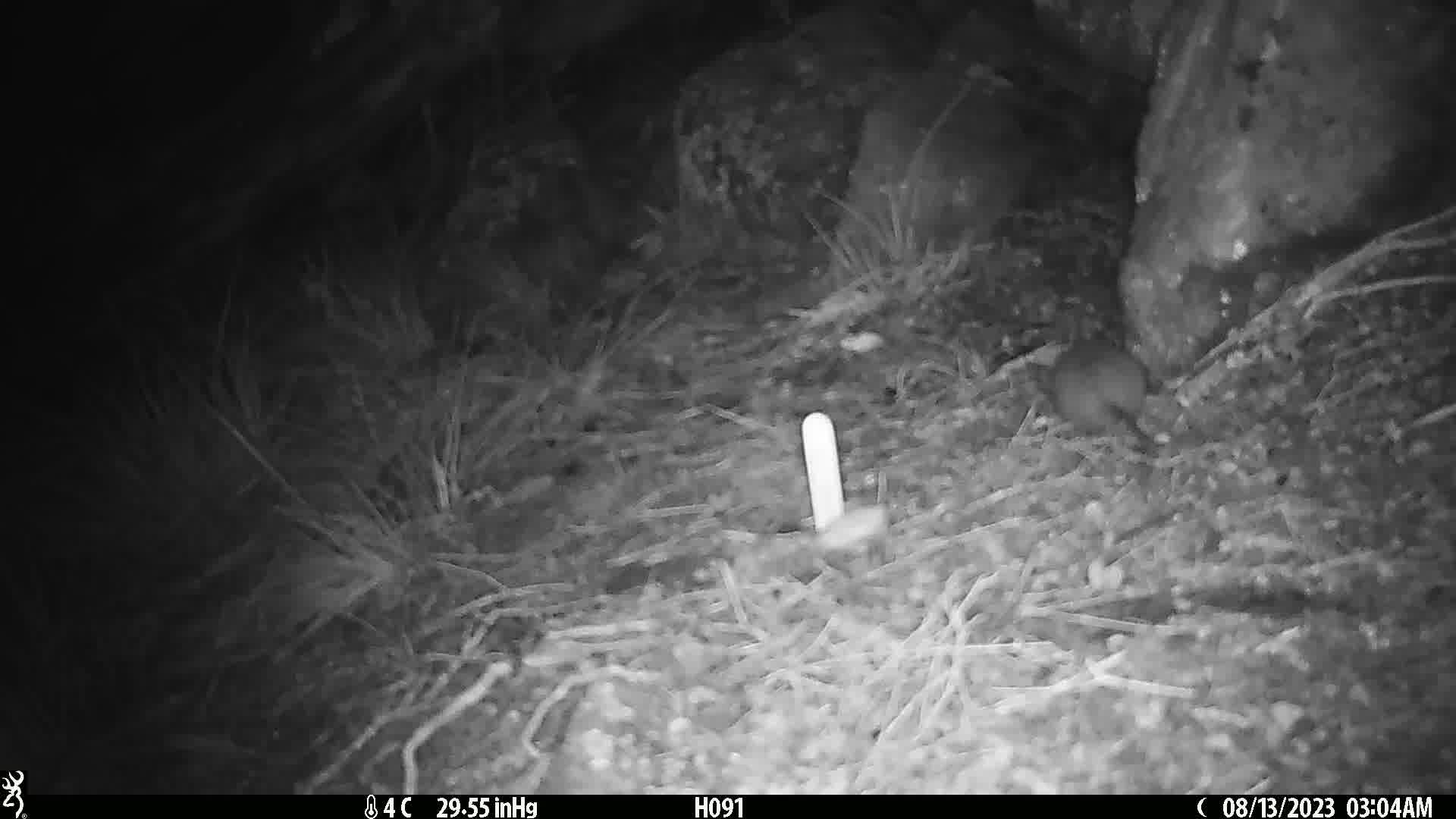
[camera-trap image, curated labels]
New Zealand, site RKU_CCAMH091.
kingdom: Animalia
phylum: Chordata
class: Mammalia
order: Rodentia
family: Muridae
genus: Rattus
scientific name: Rattus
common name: rat